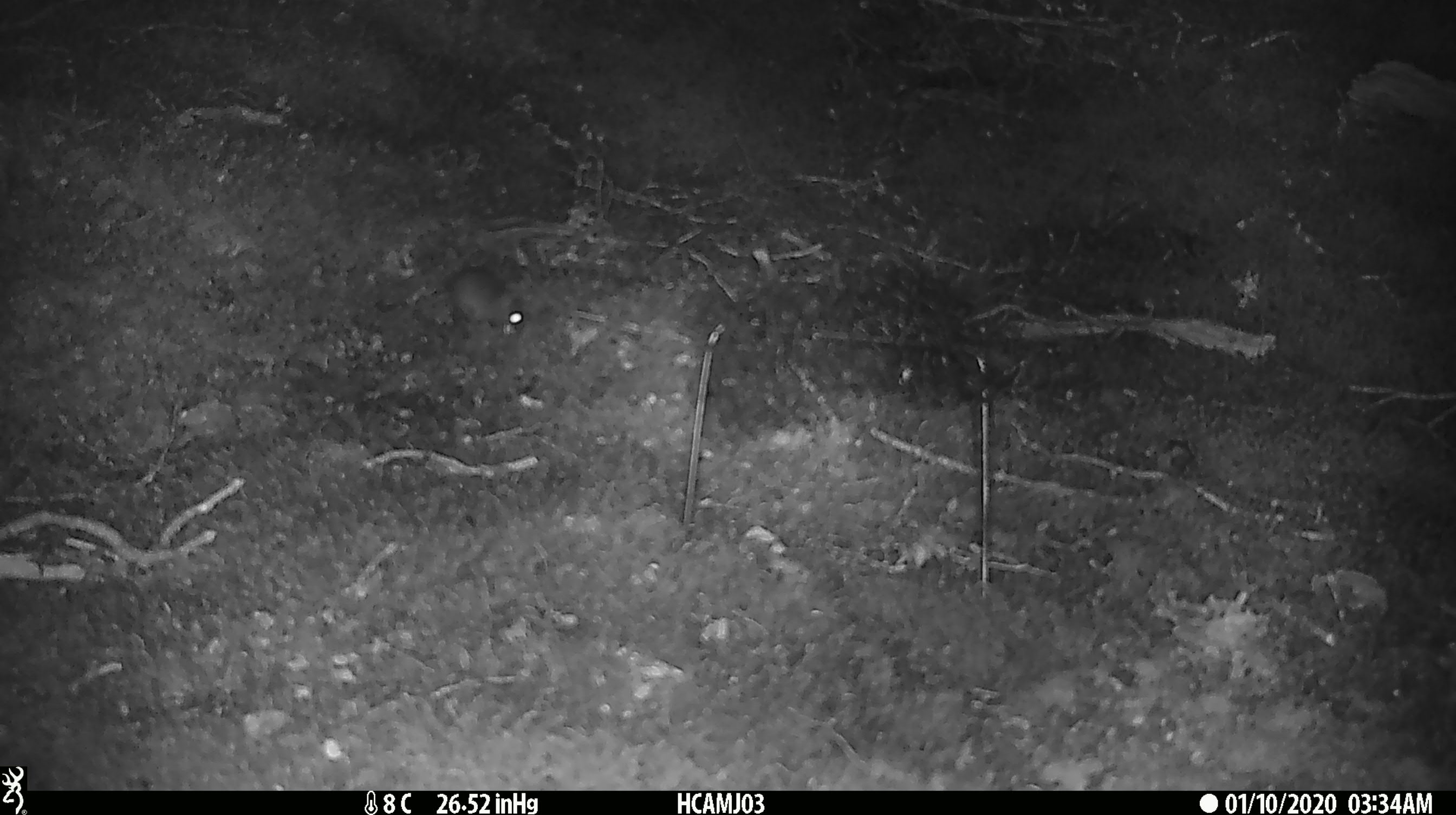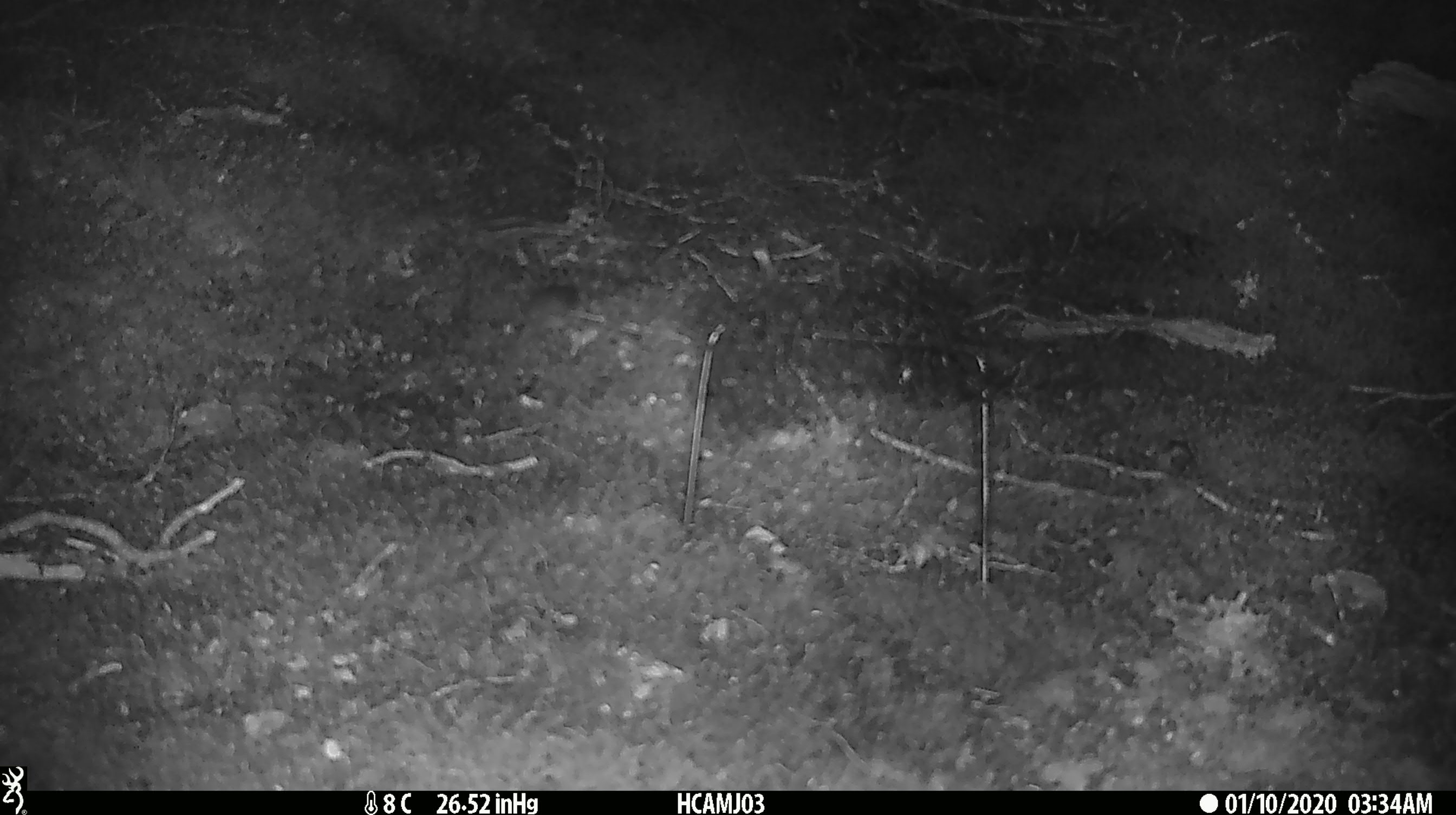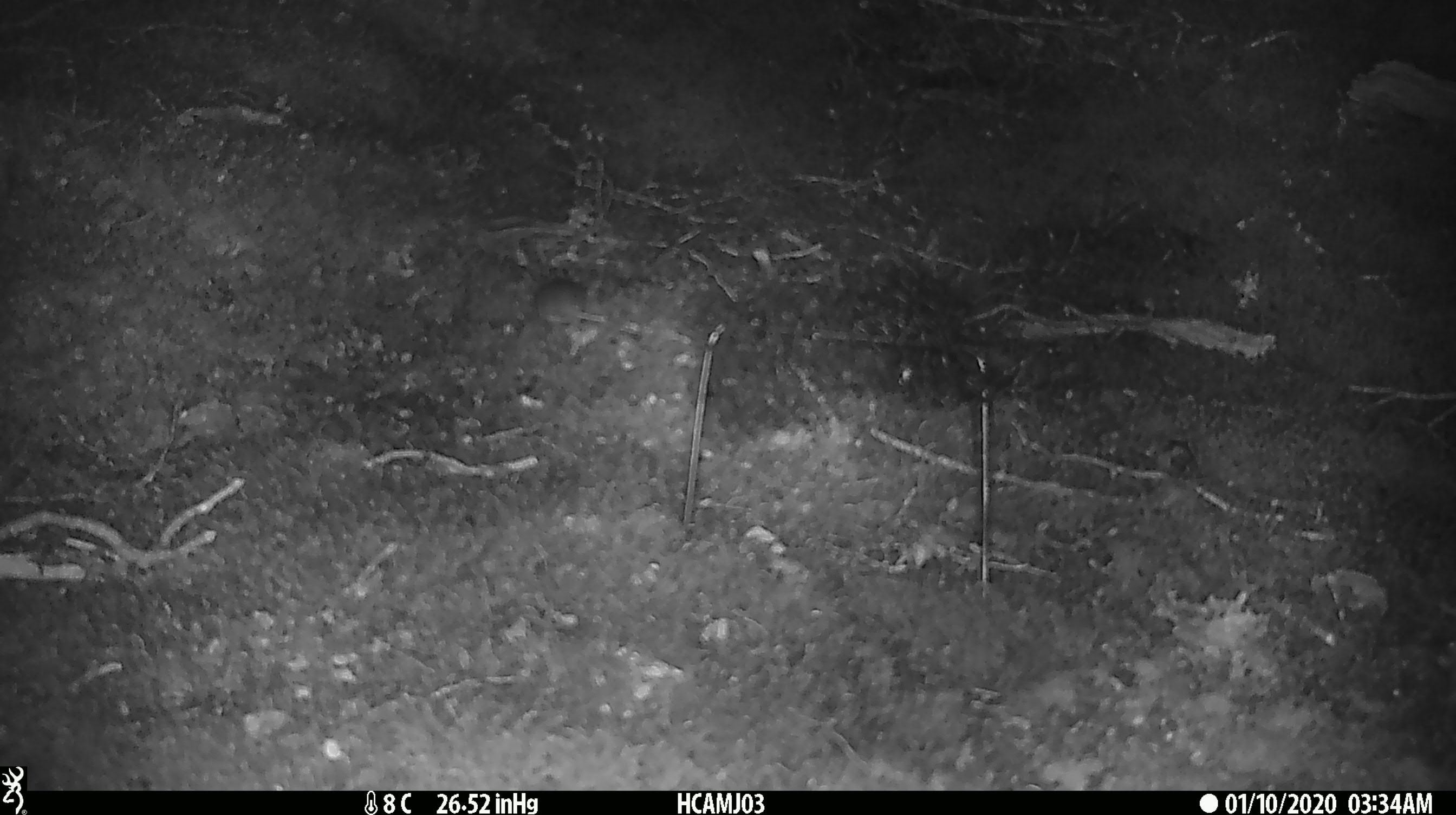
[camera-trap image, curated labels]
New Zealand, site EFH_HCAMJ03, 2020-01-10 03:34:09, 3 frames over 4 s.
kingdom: Animalia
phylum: Chordata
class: Mammalia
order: Rodentia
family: Muridae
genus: Mus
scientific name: Mus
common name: mouse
Mouse (Mus).